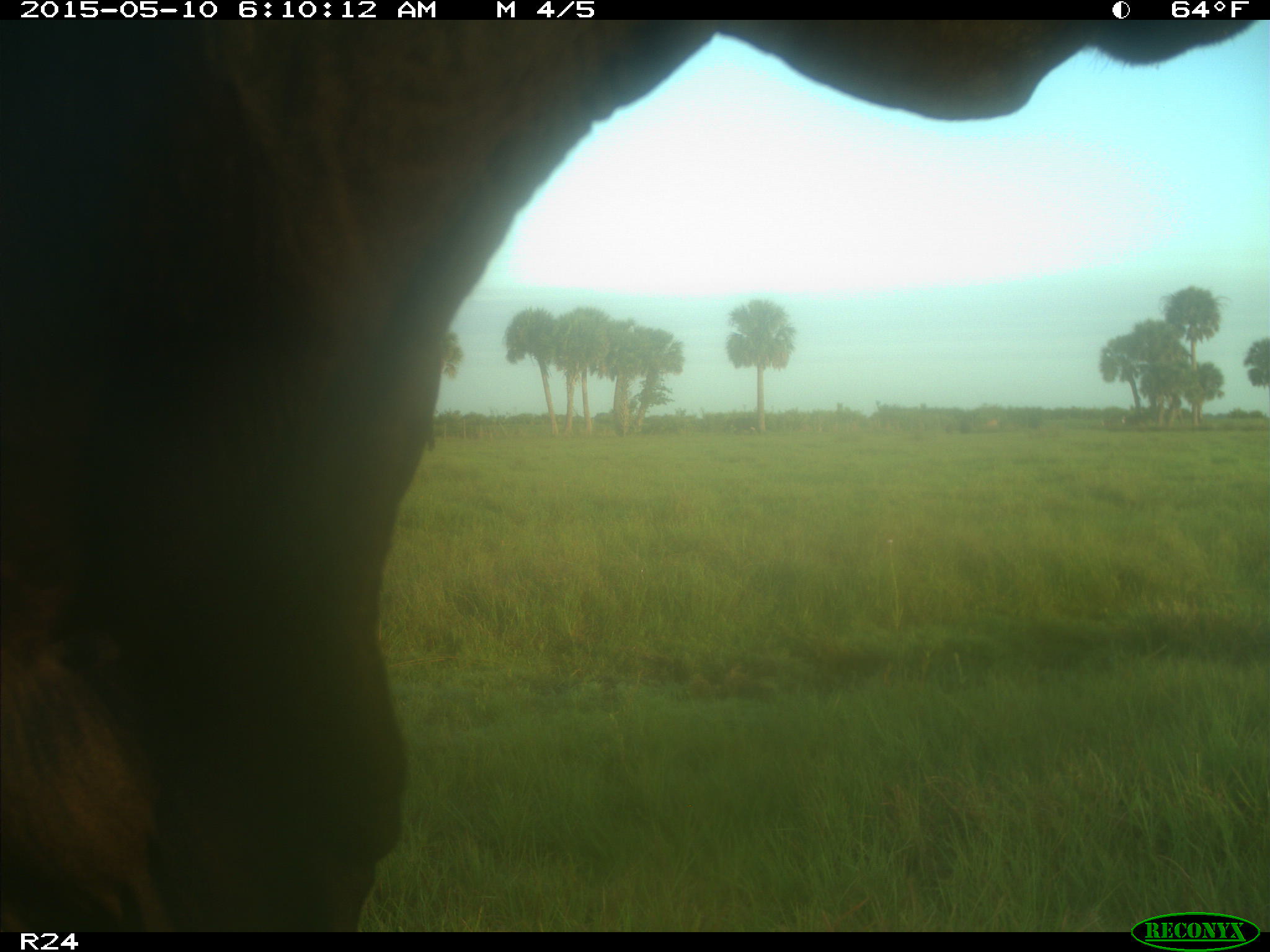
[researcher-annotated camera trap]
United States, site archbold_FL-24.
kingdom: Animalia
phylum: Chordata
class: Mammalia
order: Artiodactyla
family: Bovidae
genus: Bos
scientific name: Bos taurus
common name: domestic cow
Bos taurus (domestic cow).